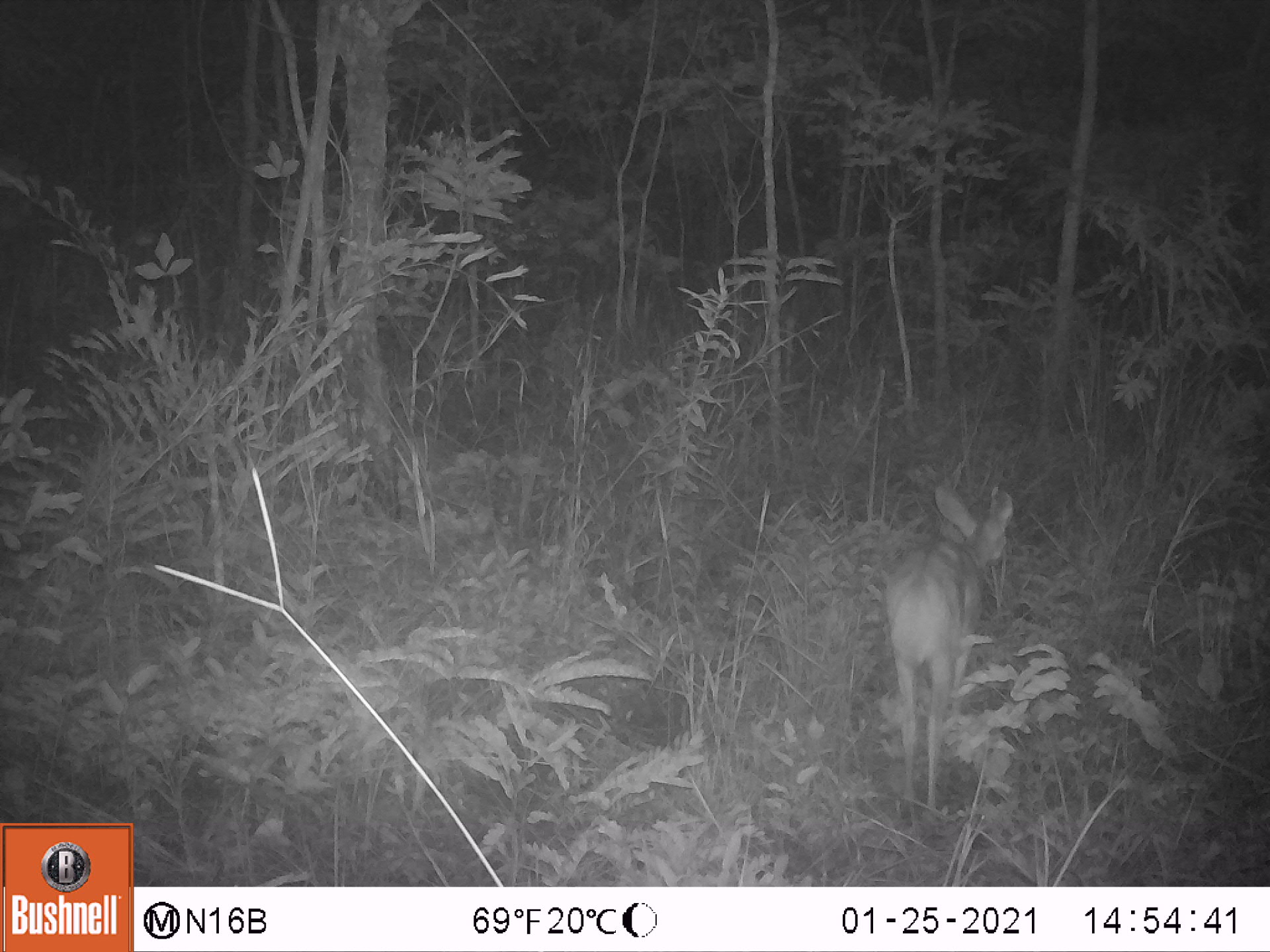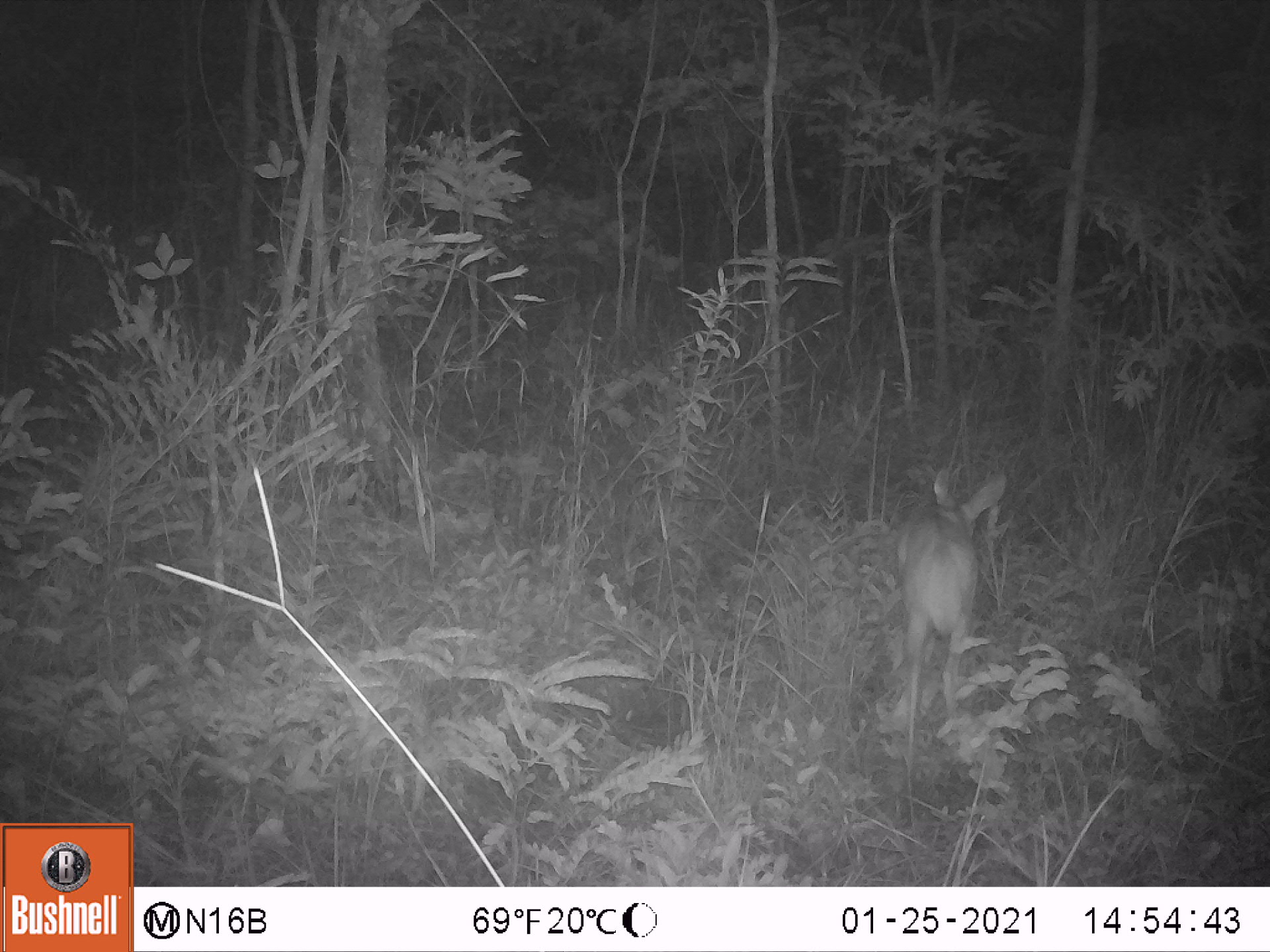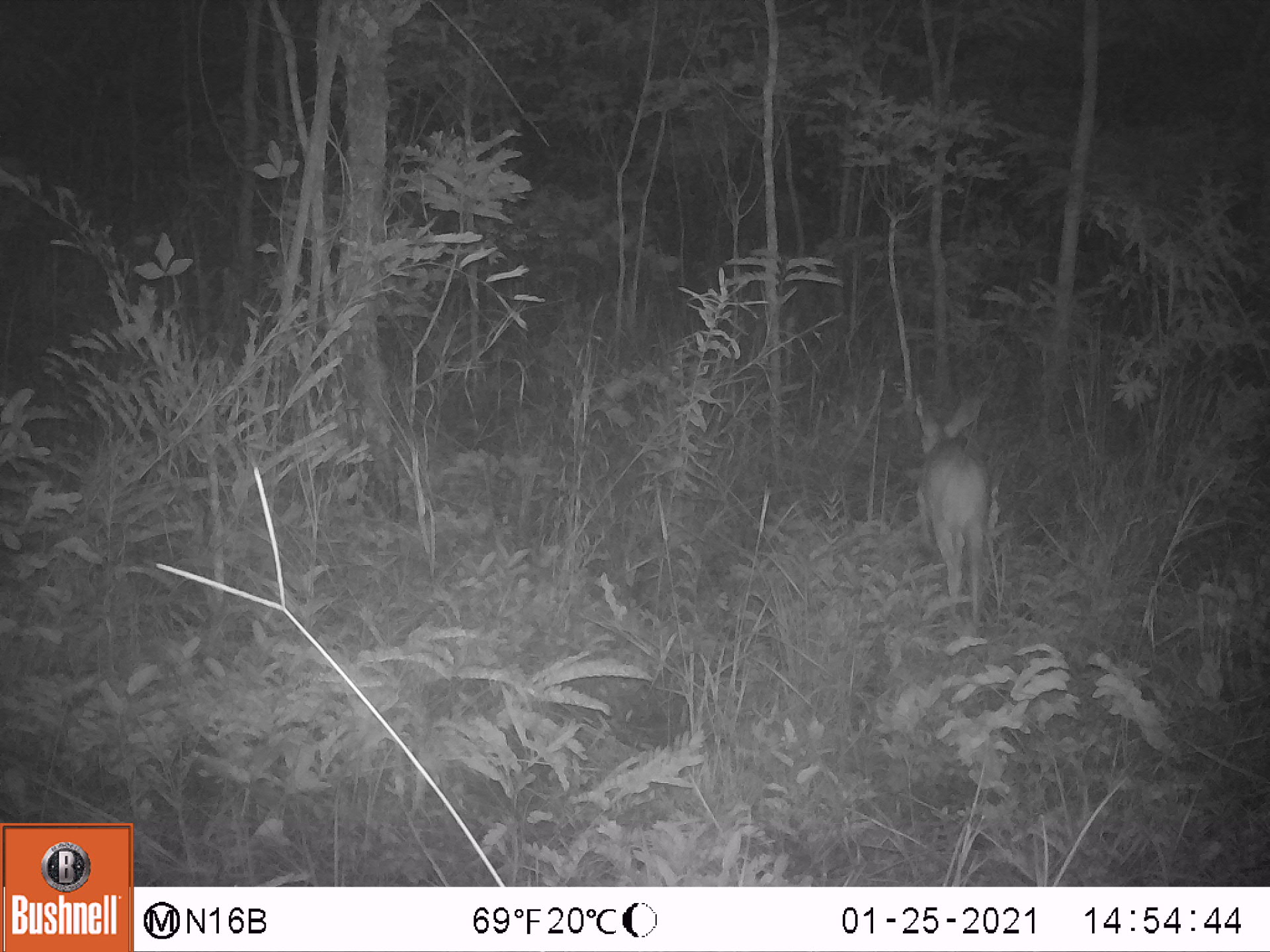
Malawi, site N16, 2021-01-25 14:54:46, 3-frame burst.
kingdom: Animalia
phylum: Chordata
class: Mammalia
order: Artiodactyla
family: Bovidae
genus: Sylvicapra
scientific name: Sylvicapra grimmia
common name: common duiker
Common duiker (Sylvicapra grimmia), count 1.